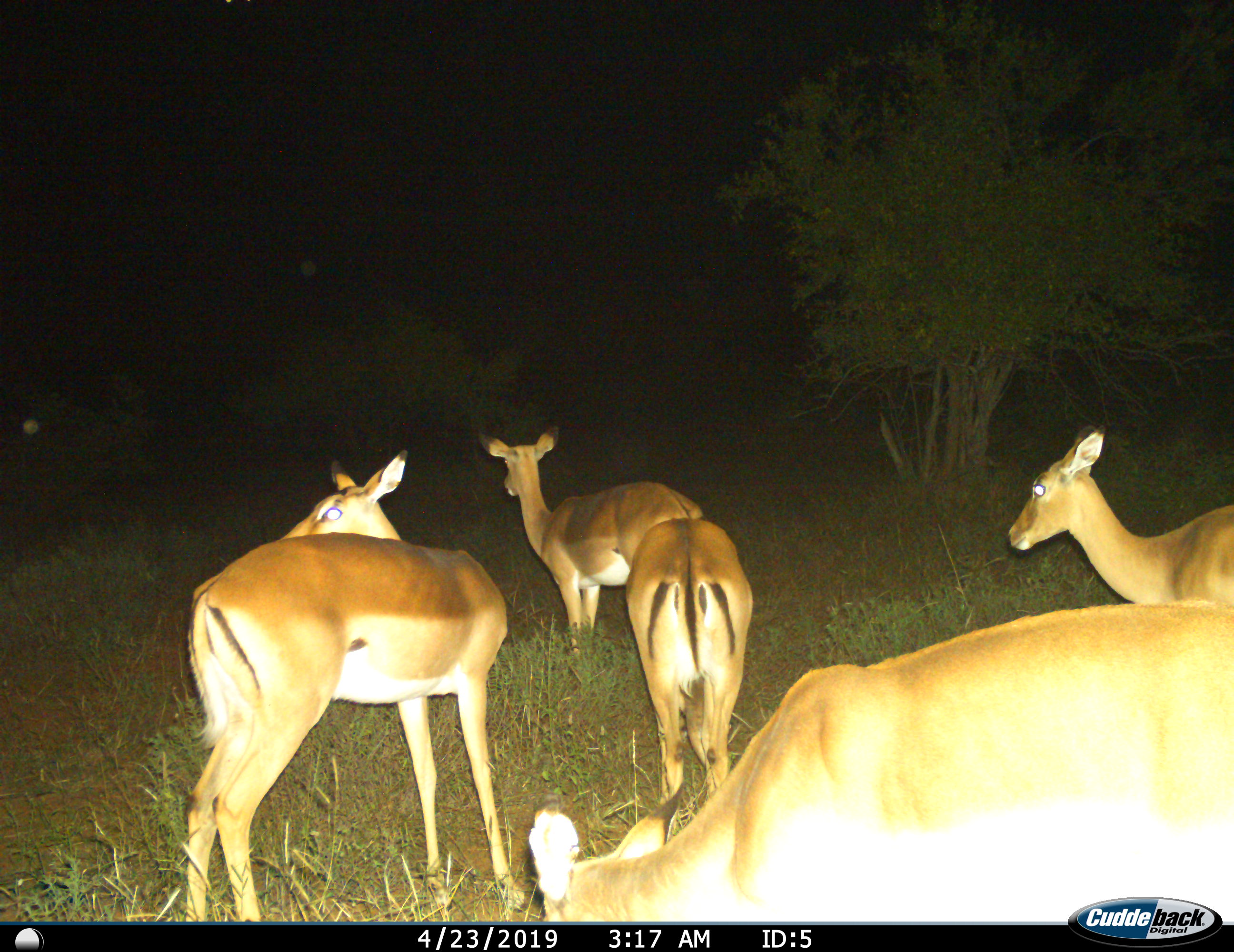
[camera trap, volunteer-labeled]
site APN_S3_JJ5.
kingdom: Animalia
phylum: Chordata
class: Mammalia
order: Artiodactyla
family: Bovidae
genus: Aepyceros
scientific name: Aepyceros melampus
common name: impala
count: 5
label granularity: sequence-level